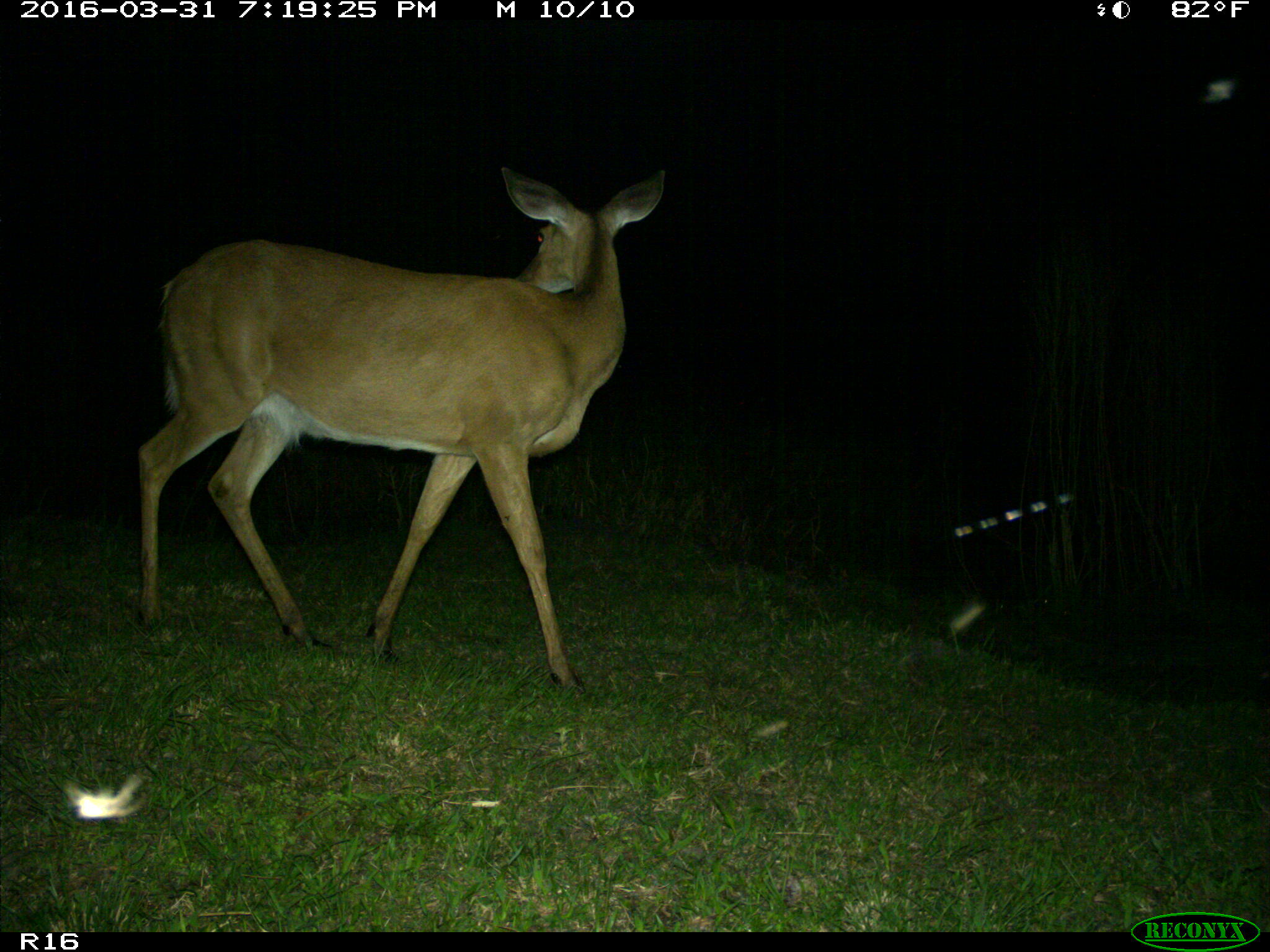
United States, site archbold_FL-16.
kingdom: Animalia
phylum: Chordata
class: Mammalia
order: Artiodactyla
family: Cervidae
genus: Odocoileus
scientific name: Odocoileus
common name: deer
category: unidentified deer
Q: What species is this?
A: Unidentified deer (deer) (Odocoileus).